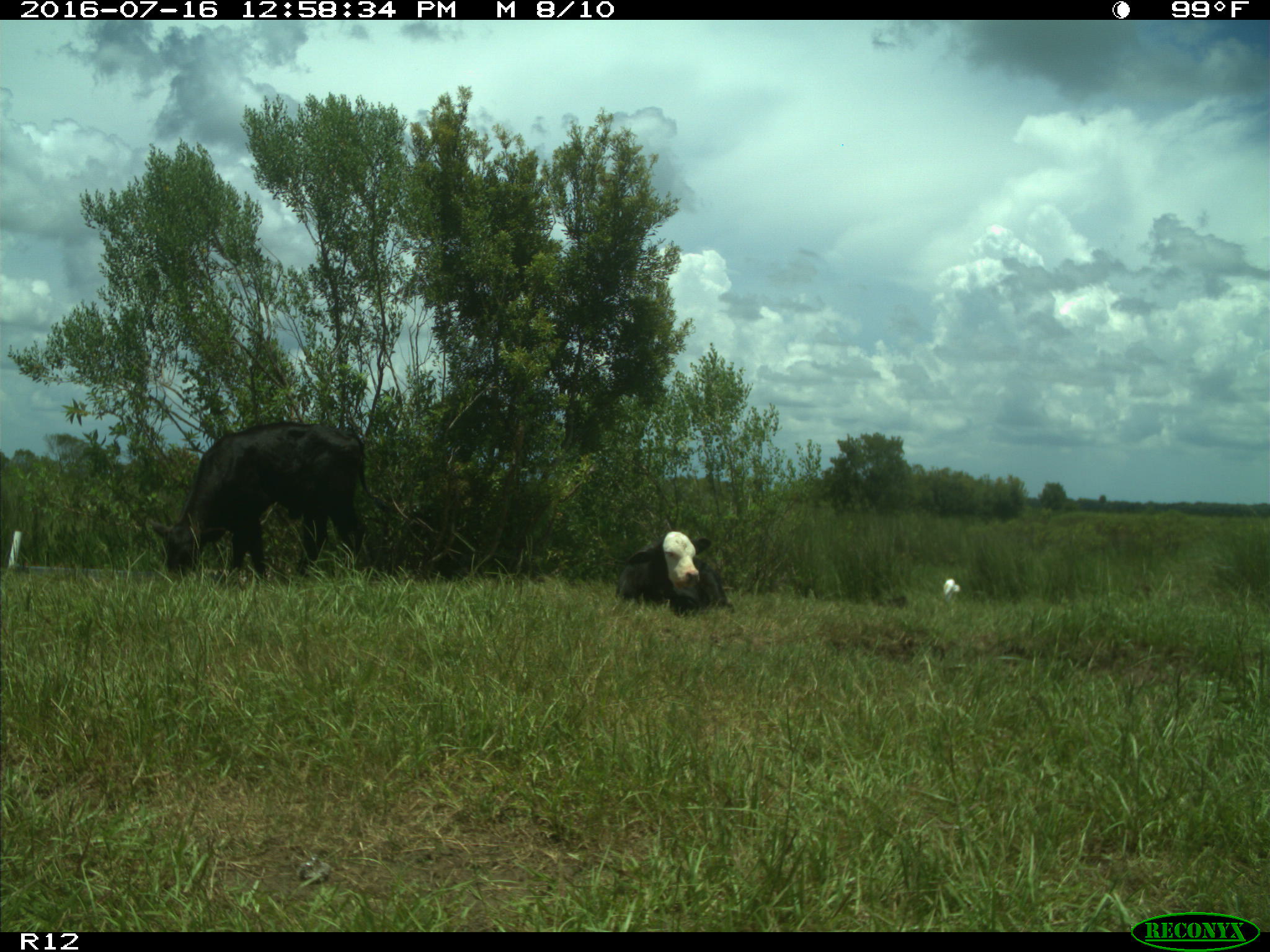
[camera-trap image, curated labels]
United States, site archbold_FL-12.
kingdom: Animalia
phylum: Chordata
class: Mammalia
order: Artiodactyla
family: Bovidae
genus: Bos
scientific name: Bos taurus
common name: domestic cow